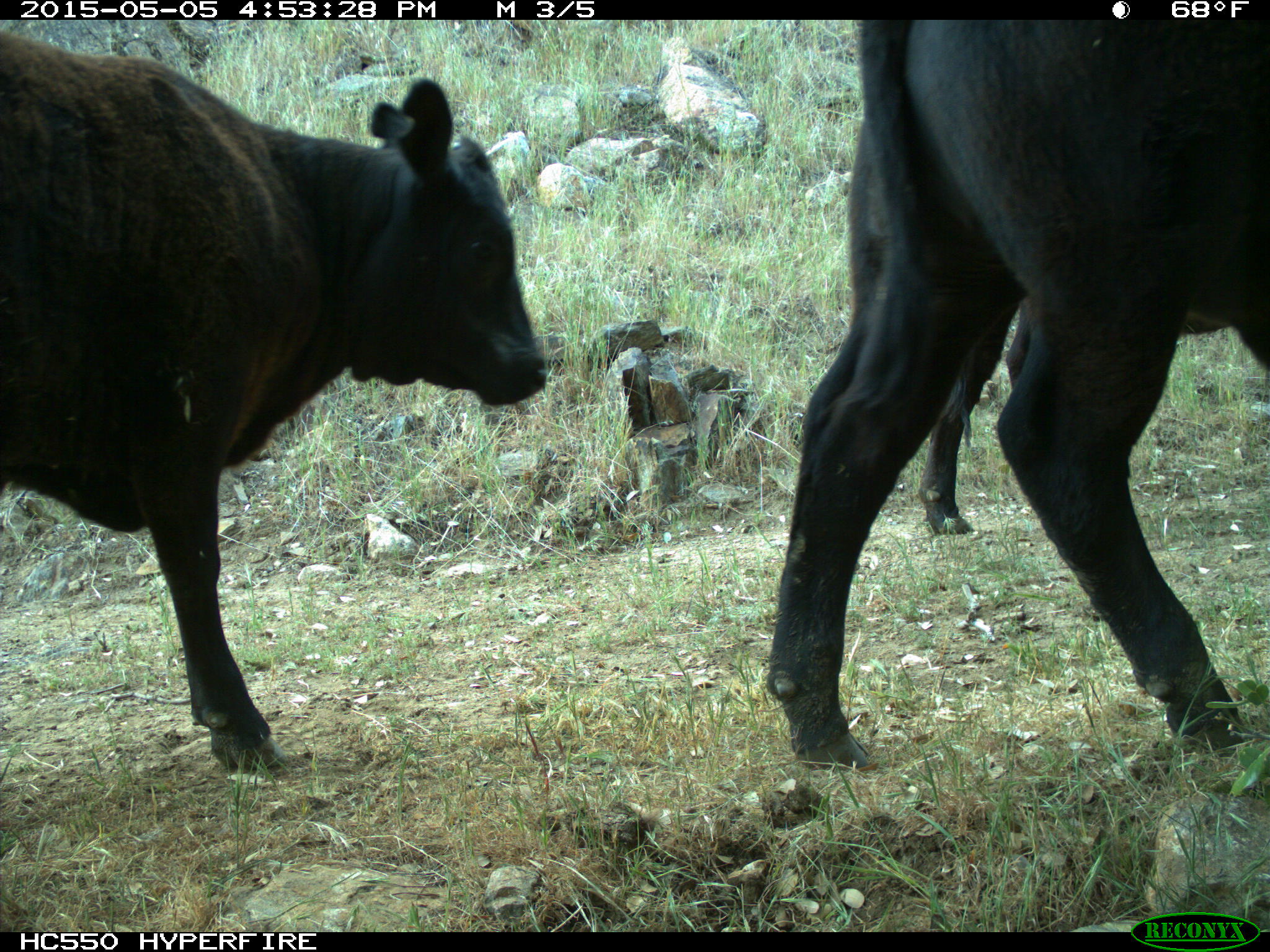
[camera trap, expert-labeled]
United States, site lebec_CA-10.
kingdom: Animalia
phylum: Chordata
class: Mammalia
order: Artiodactyla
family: Bovidae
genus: Bos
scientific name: Bos taurus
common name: domestic cow